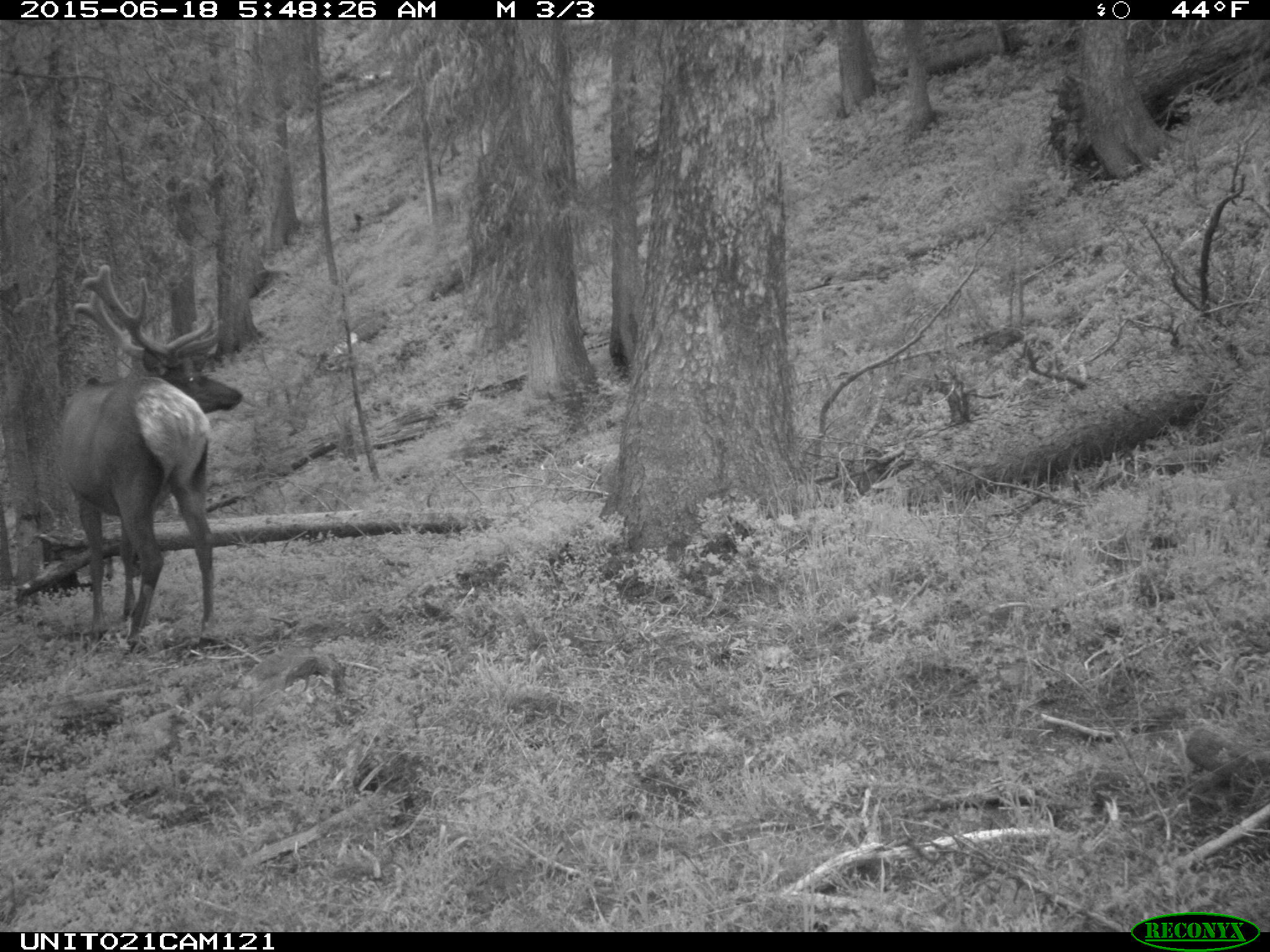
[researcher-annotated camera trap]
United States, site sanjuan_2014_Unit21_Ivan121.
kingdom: Animalia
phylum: Chordata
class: Mammalia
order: Artiodactyla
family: Cervidae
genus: Cervus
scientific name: Cervus elaphus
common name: red deer